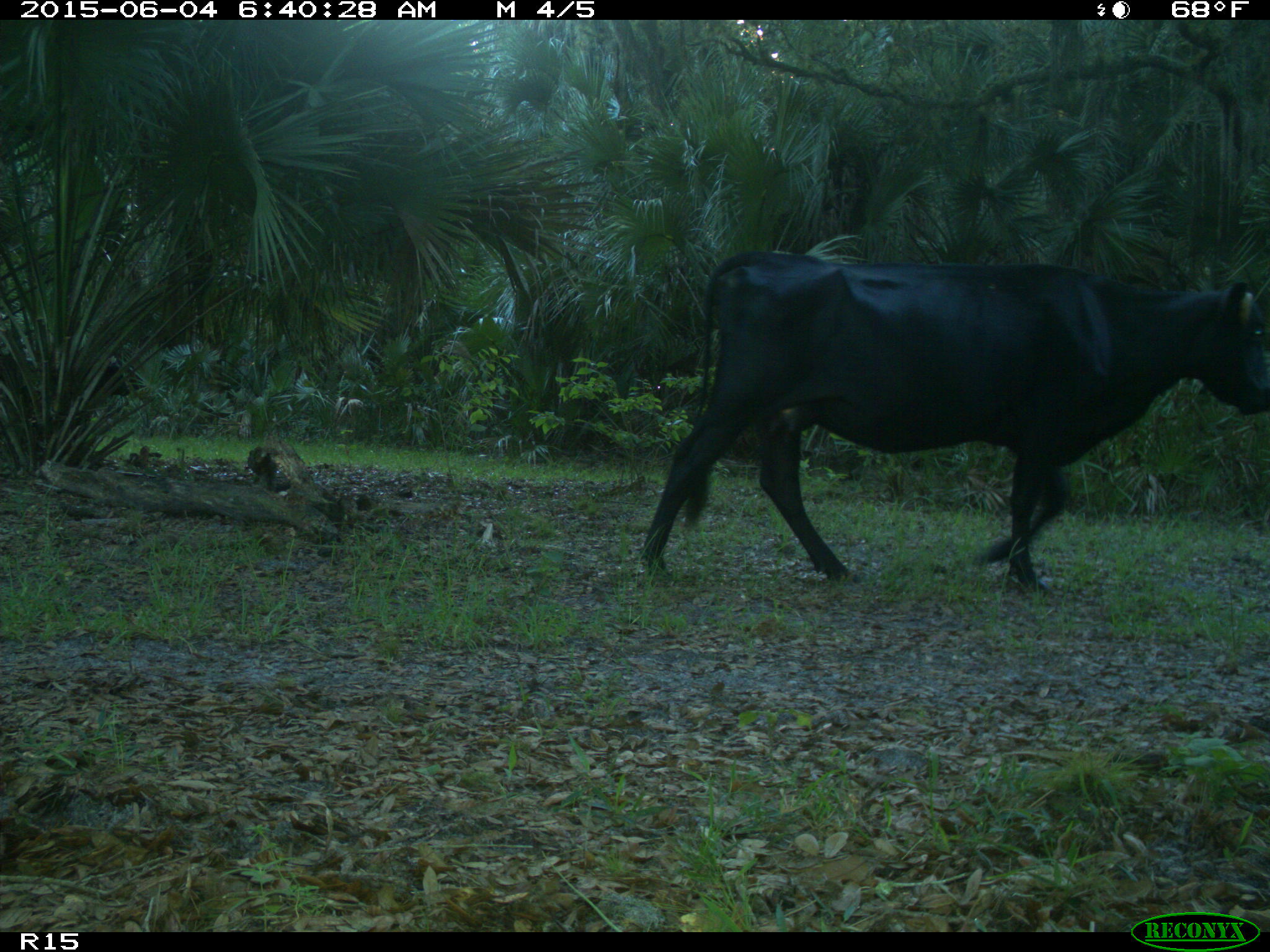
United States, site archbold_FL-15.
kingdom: Animalia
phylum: Chordata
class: Mammalia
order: Artiodactyla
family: Bovidae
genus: Bos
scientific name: Bos taurus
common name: domestic cow